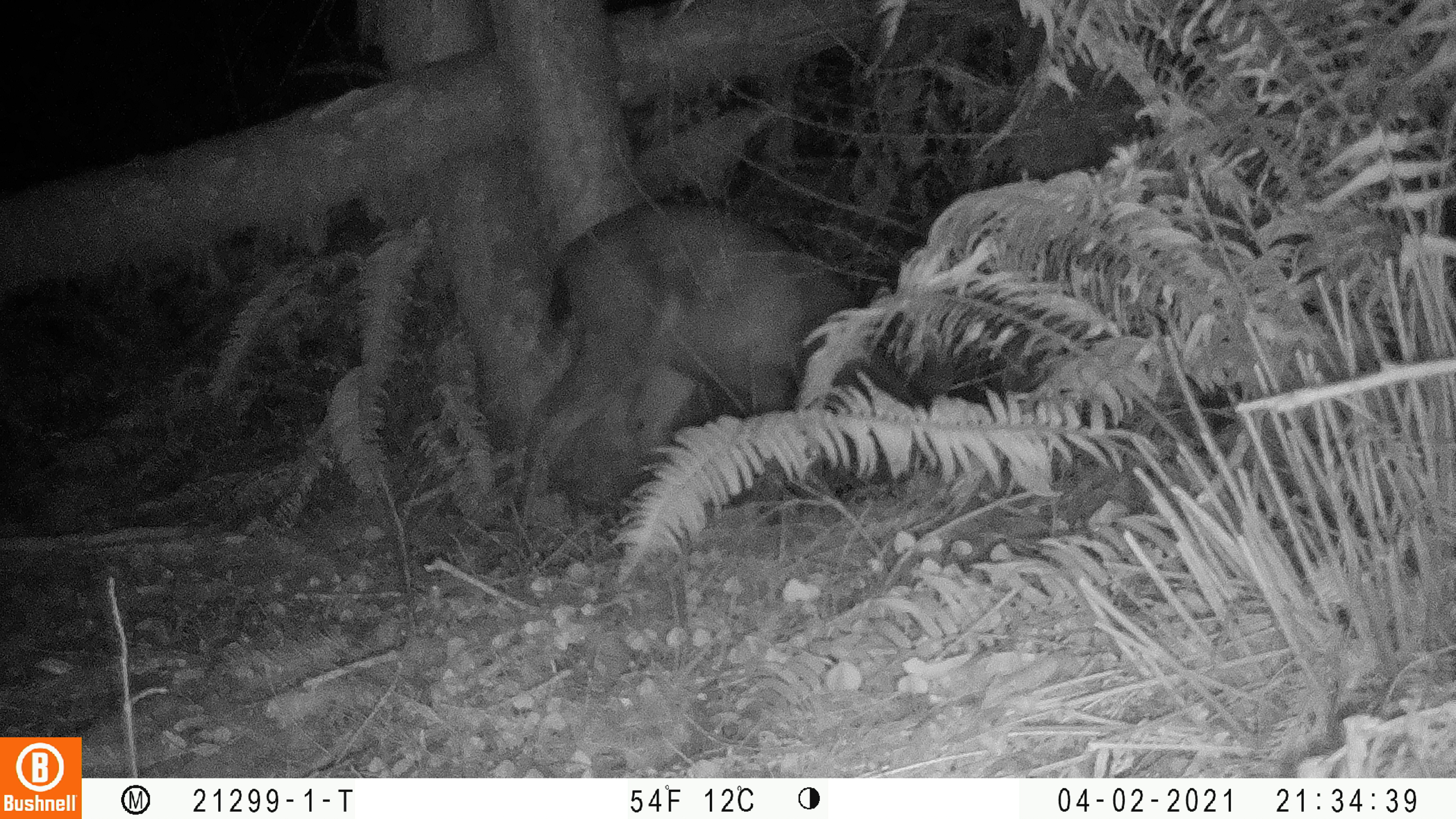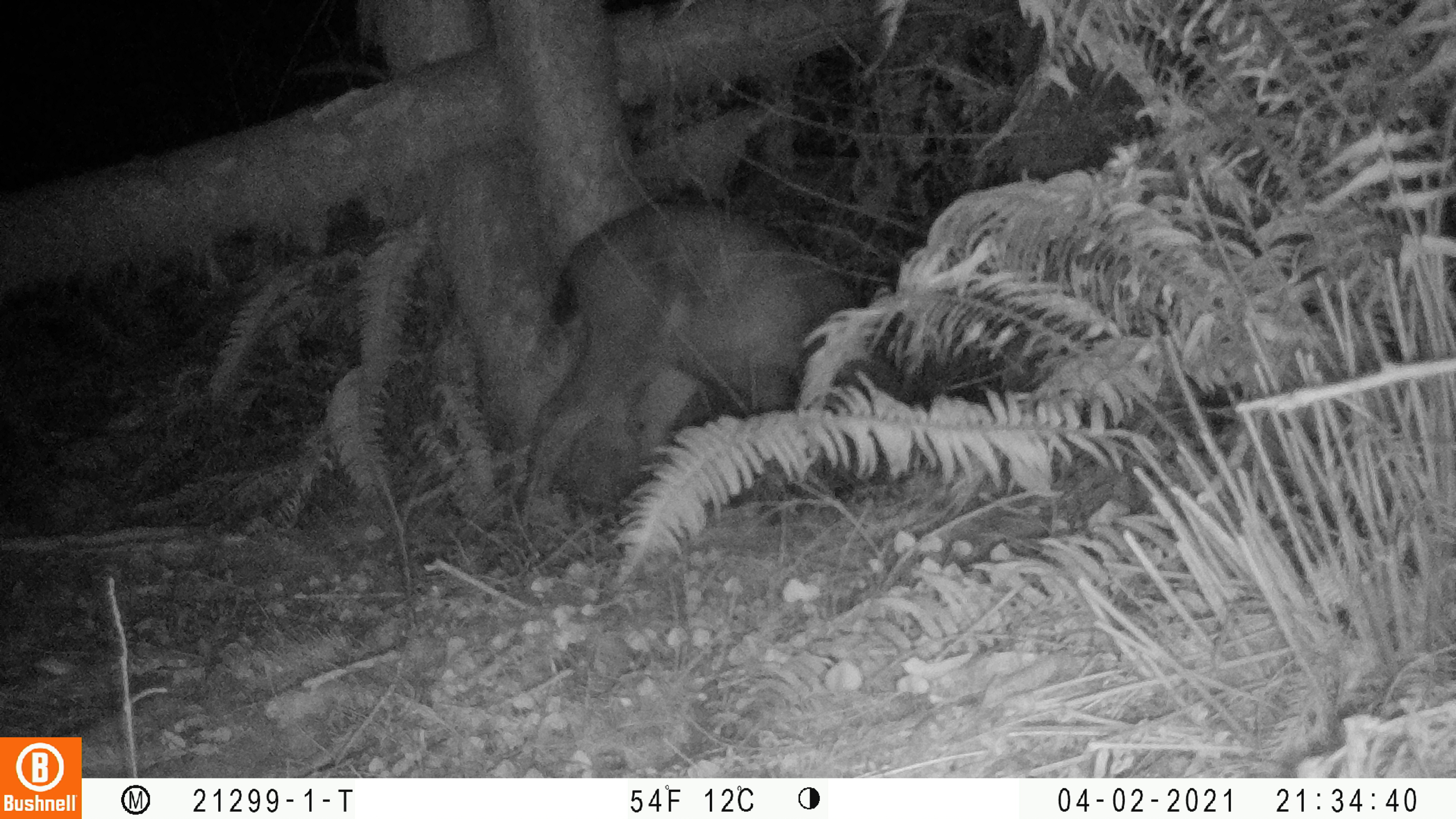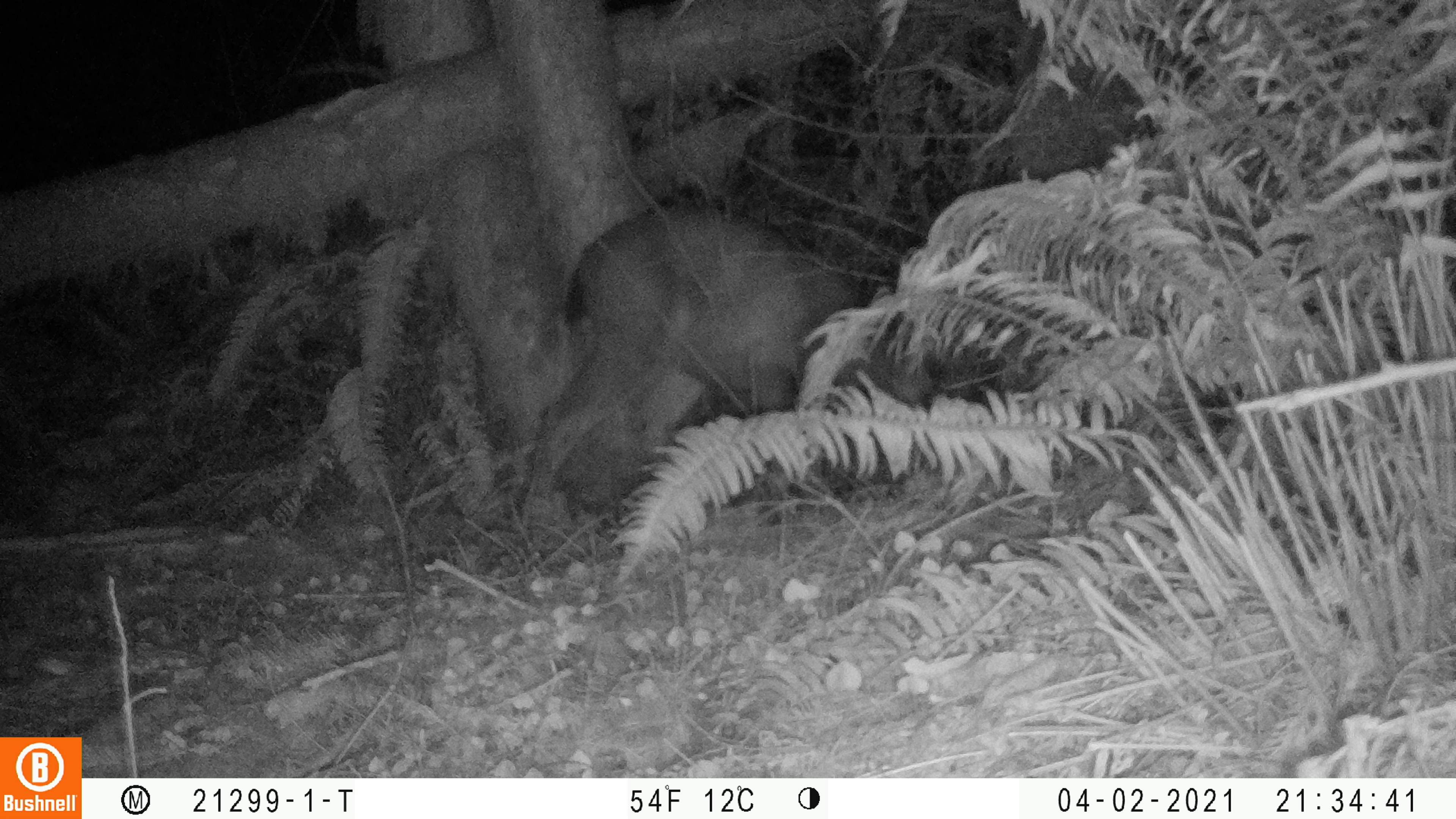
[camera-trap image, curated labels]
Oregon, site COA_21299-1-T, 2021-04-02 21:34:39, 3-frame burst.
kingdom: Animalia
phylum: Chordata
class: Mammalia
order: Artiodactyla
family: Cervidae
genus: Odocoileus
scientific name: Odocoileus hemionus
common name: black-tailed deer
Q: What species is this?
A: Black-tailed deer (Odocoileus hemionus).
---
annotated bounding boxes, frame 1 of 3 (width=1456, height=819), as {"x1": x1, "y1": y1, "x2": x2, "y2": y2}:
black-tailed deer: {"x1": 504, "y1": 203, "x2": 949, "y2": 527}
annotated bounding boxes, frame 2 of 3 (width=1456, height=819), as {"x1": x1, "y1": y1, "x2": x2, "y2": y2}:
black-tailed deer: {"x1": 515, "y1": 185, "x2": 953, "y2": 520}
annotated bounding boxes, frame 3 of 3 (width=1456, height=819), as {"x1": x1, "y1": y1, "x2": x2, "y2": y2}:
black-tailed deer: {"x1": 518, "y1": 188, "x2": 1013, "y2": 524}